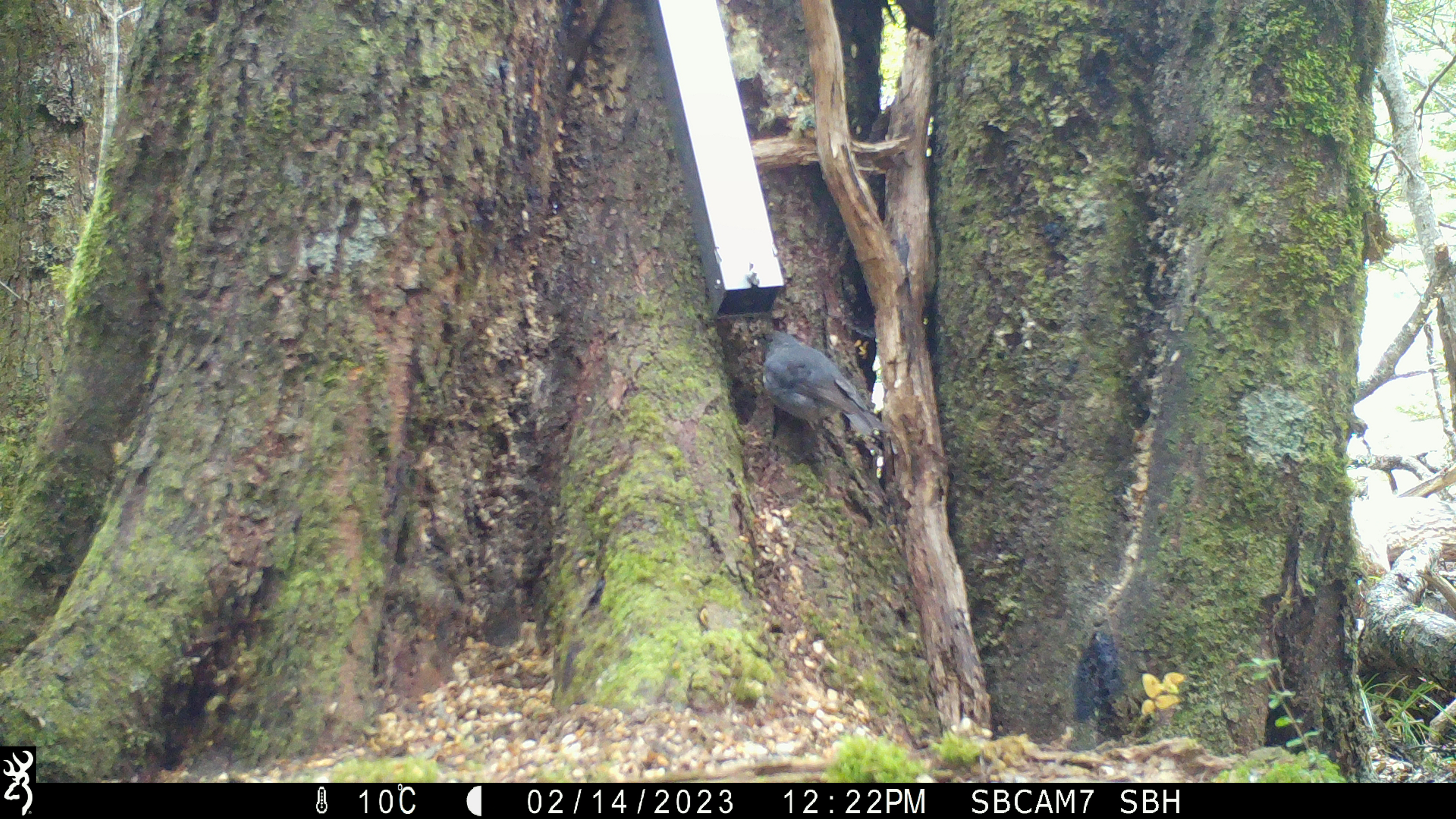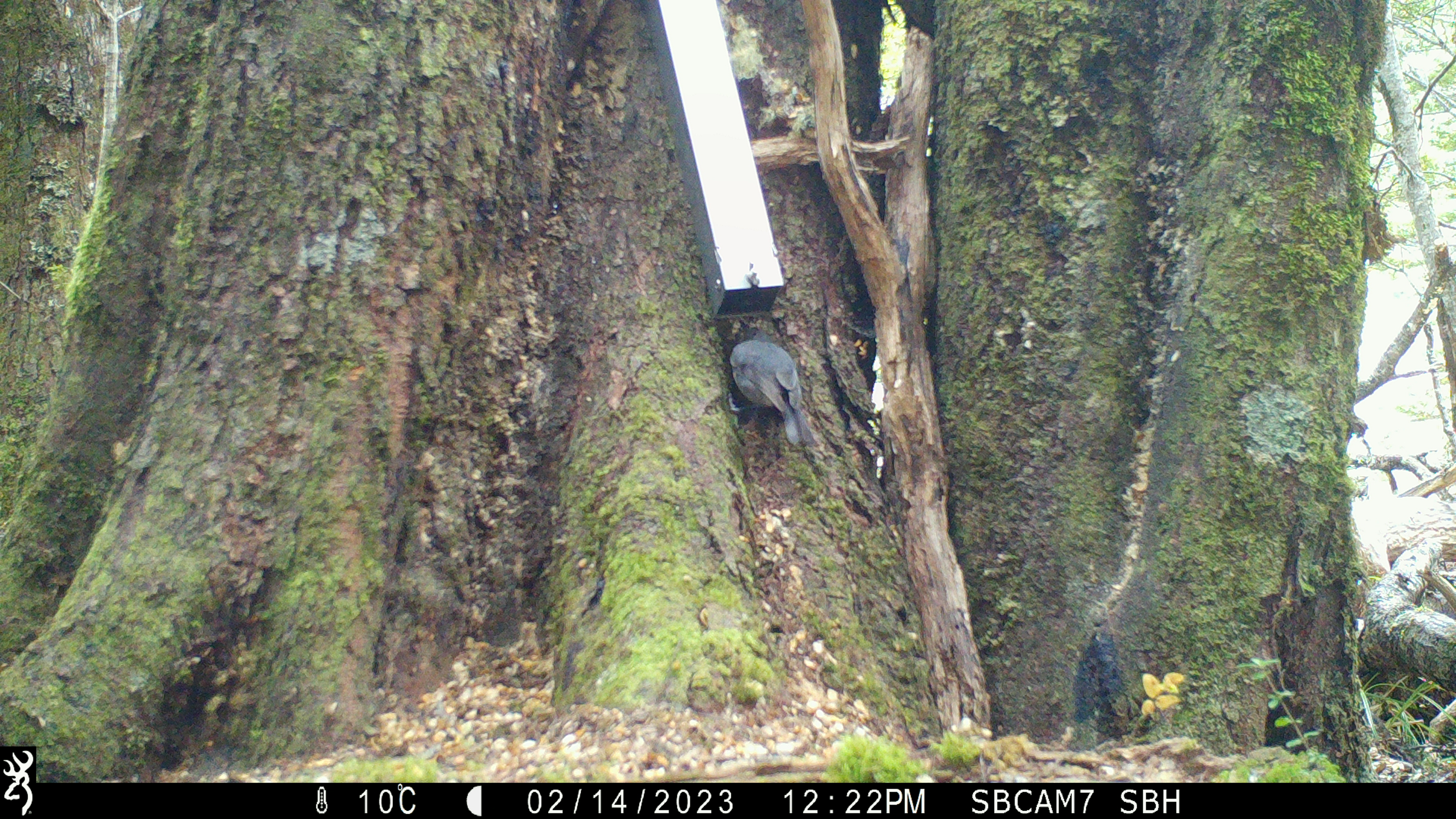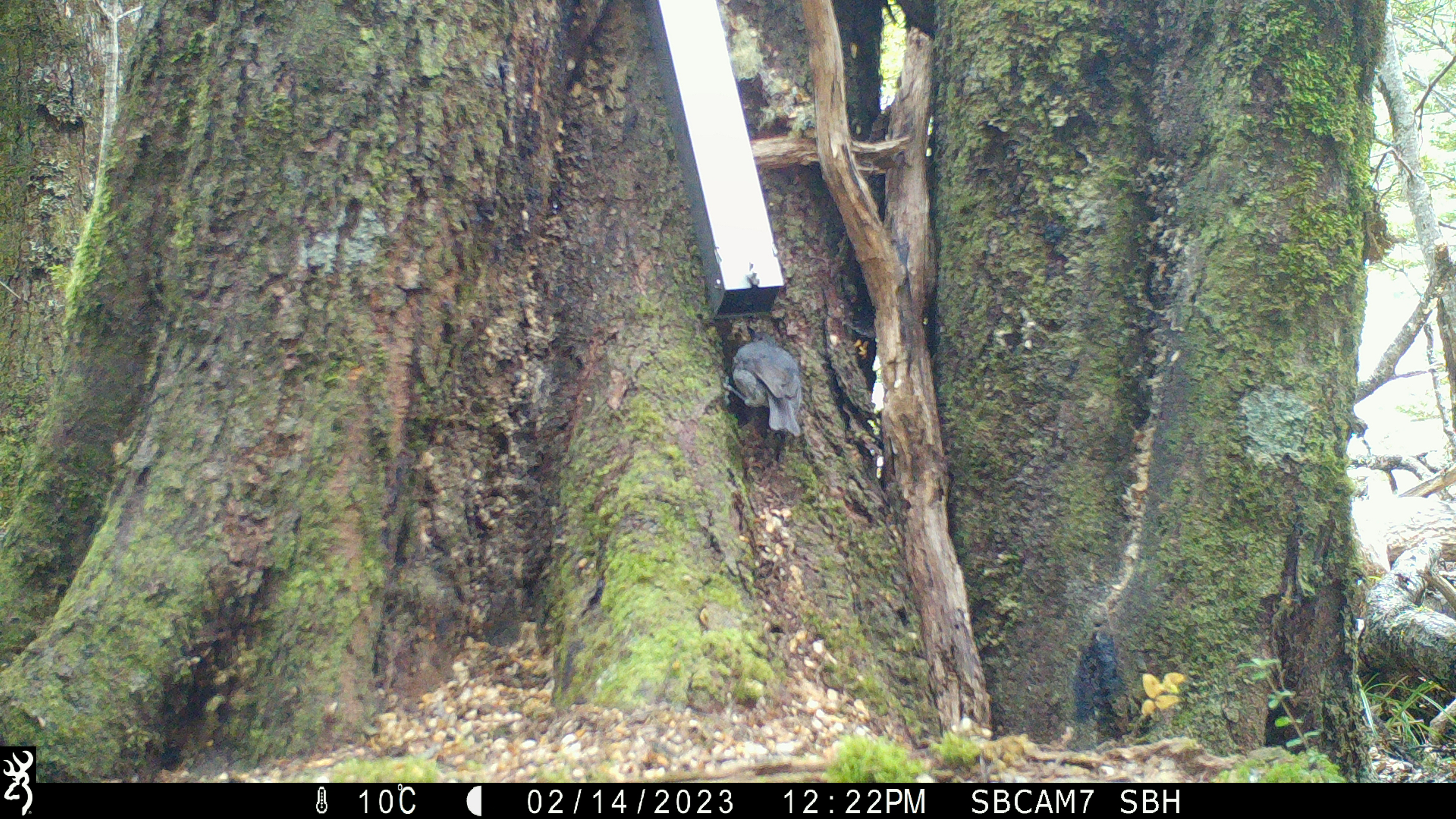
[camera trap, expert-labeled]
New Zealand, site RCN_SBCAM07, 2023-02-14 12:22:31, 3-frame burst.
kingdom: Animalia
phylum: Chordata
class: Aves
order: Passeriformes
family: Petroicidae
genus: Petroica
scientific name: Petroica australis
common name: new zealand robin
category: robin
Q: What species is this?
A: Robin (new zealand robin) (Petroica australis).